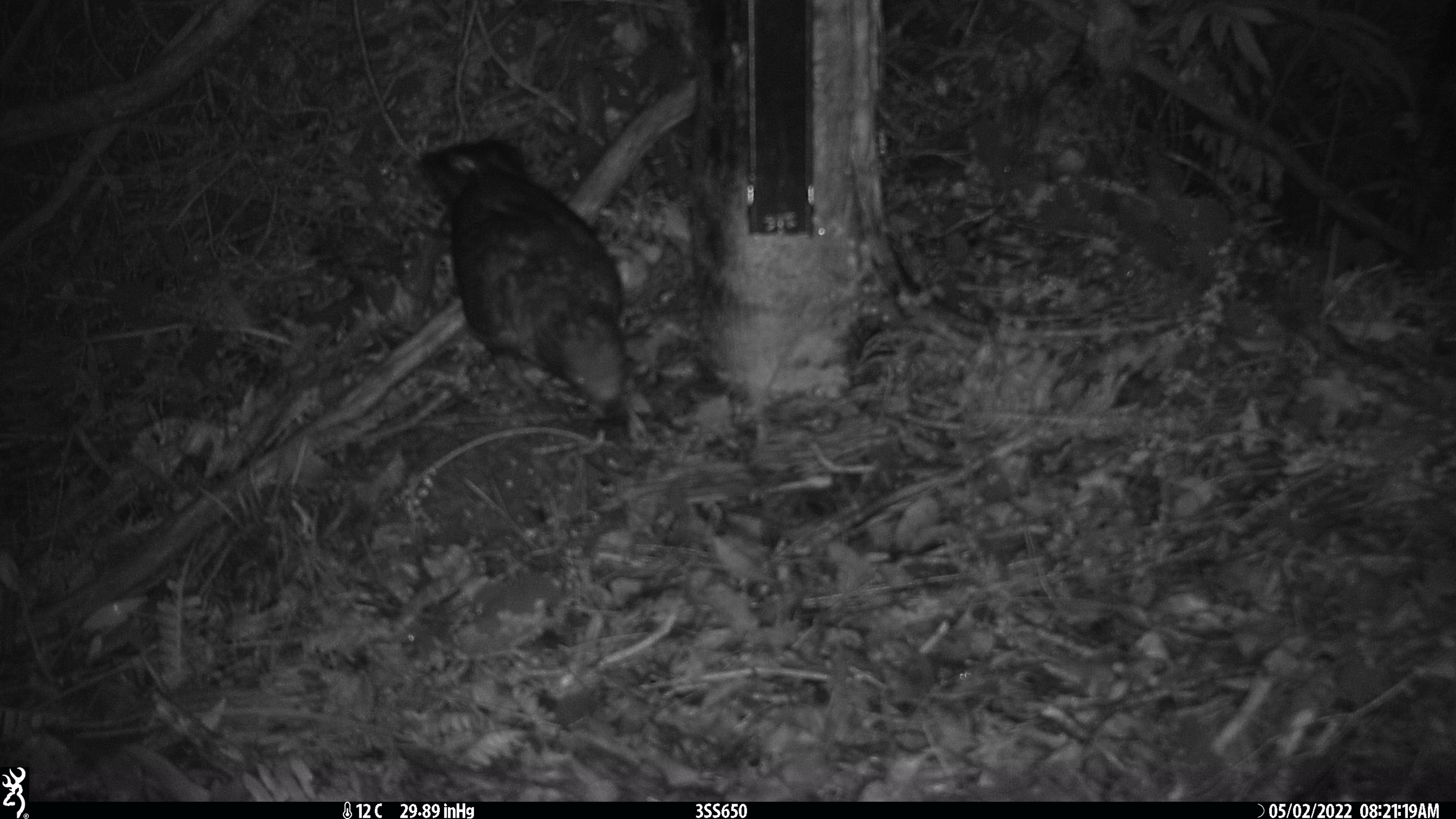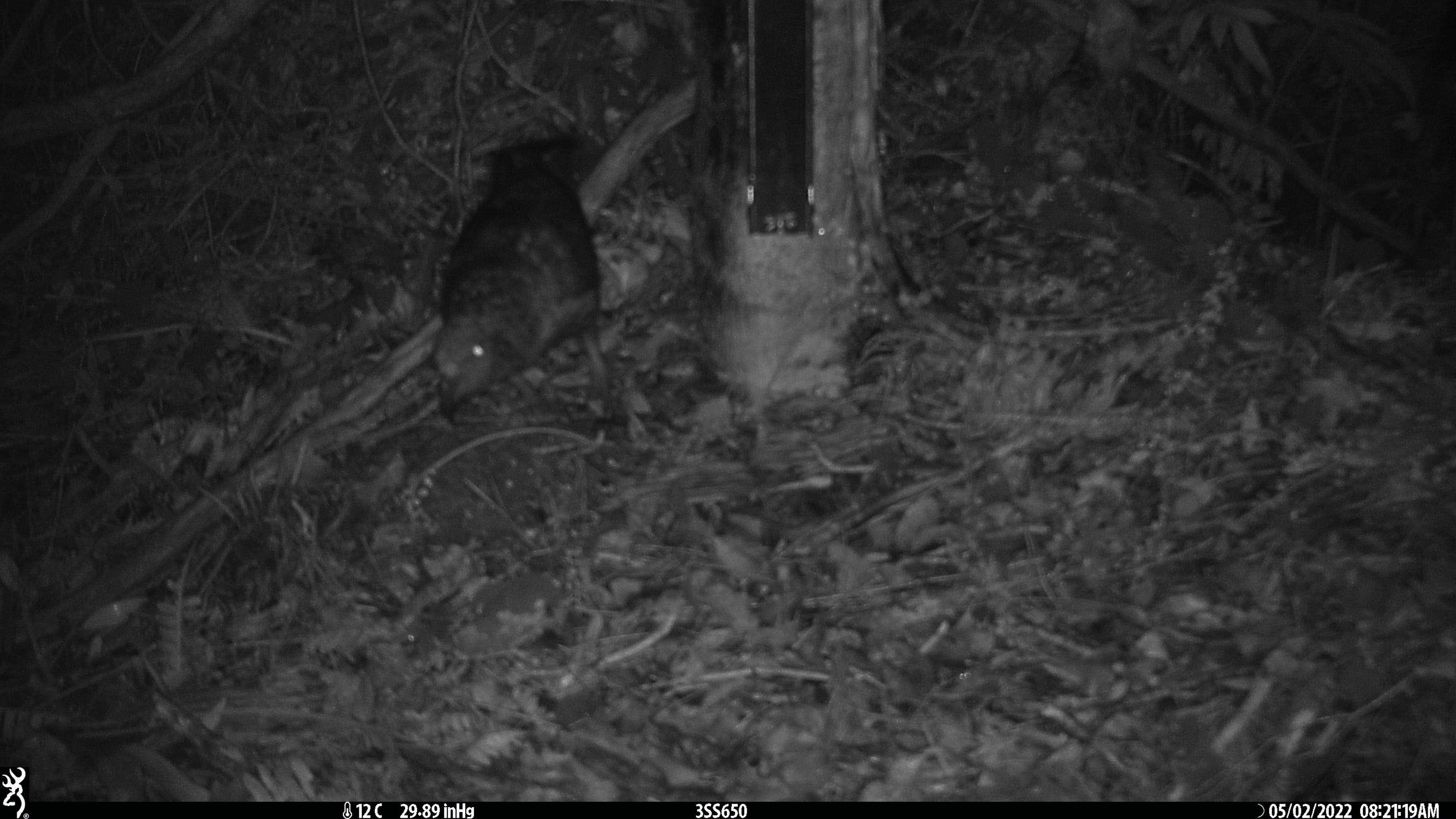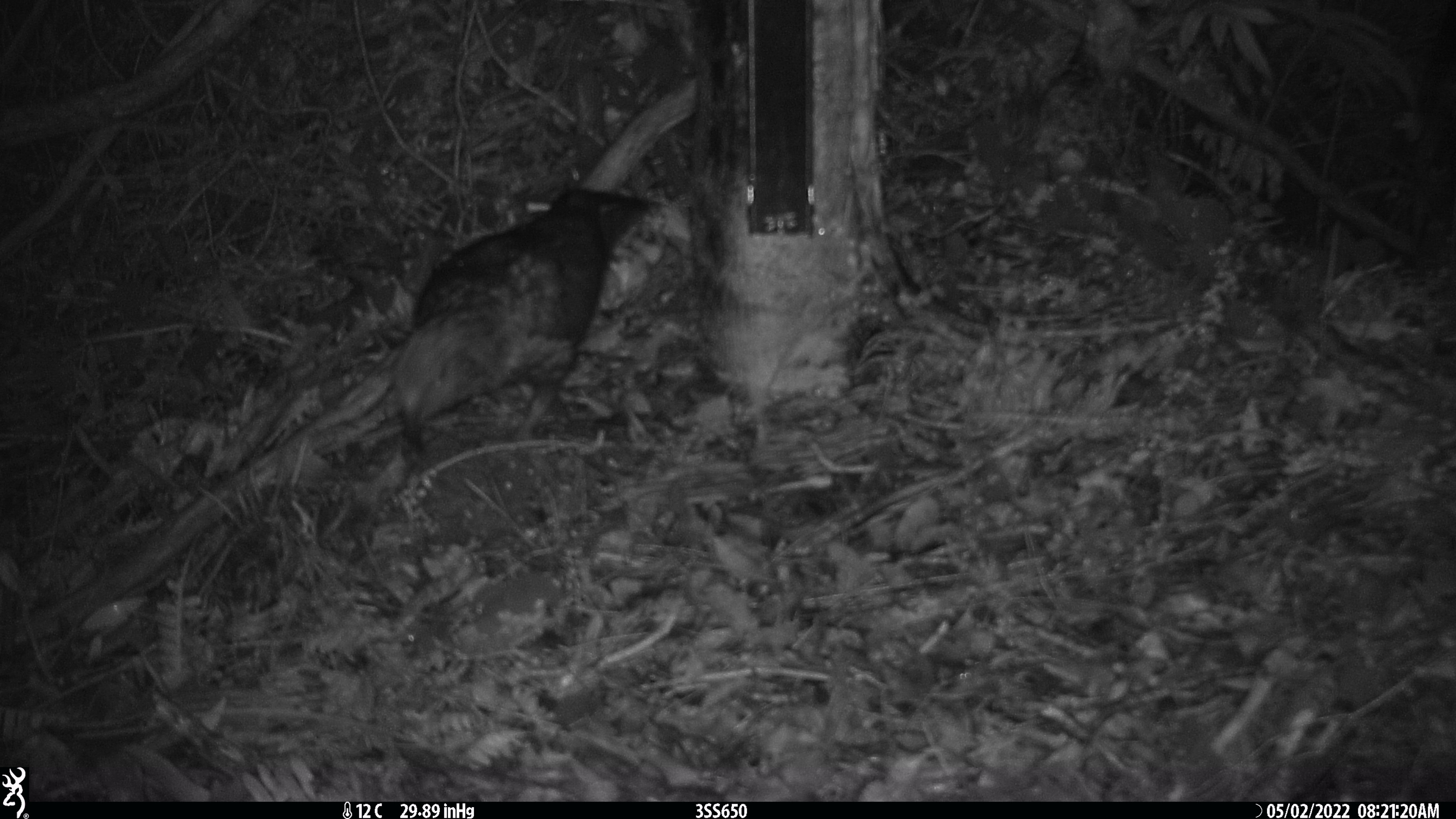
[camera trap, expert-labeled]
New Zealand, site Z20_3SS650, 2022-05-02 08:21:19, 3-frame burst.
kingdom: Animalia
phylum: Chordata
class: Aves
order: Psittaciformes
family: Strigopidae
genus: Nestor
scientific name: Nestor notabilis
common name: kea